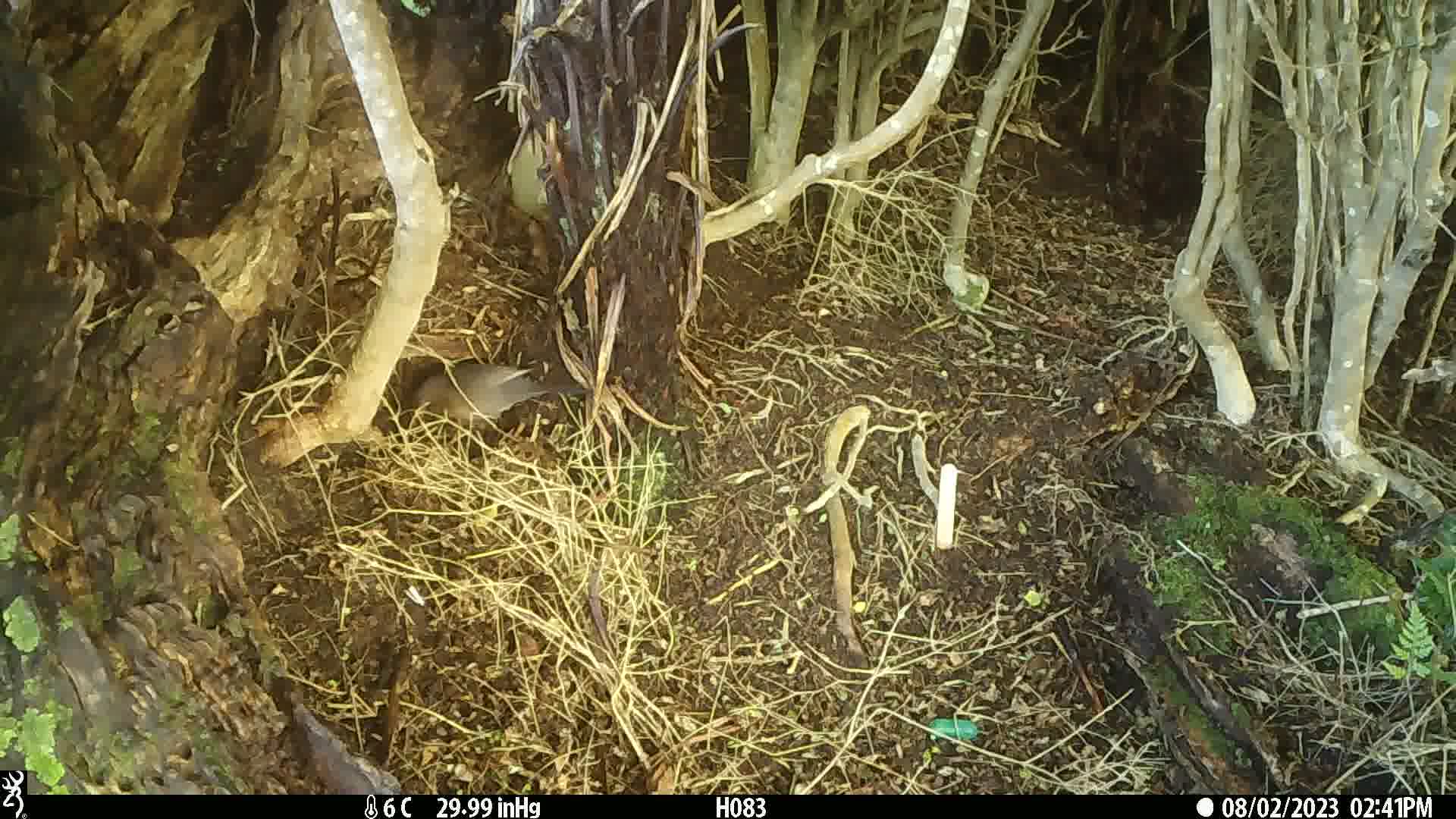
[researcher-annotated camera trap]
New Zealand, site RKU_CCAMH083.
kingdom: Animalia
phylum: Chordata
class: Aves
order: Passeriformes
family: Turdidae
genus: Turdus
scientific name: Turdus philomelos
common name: song thrush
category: thrush